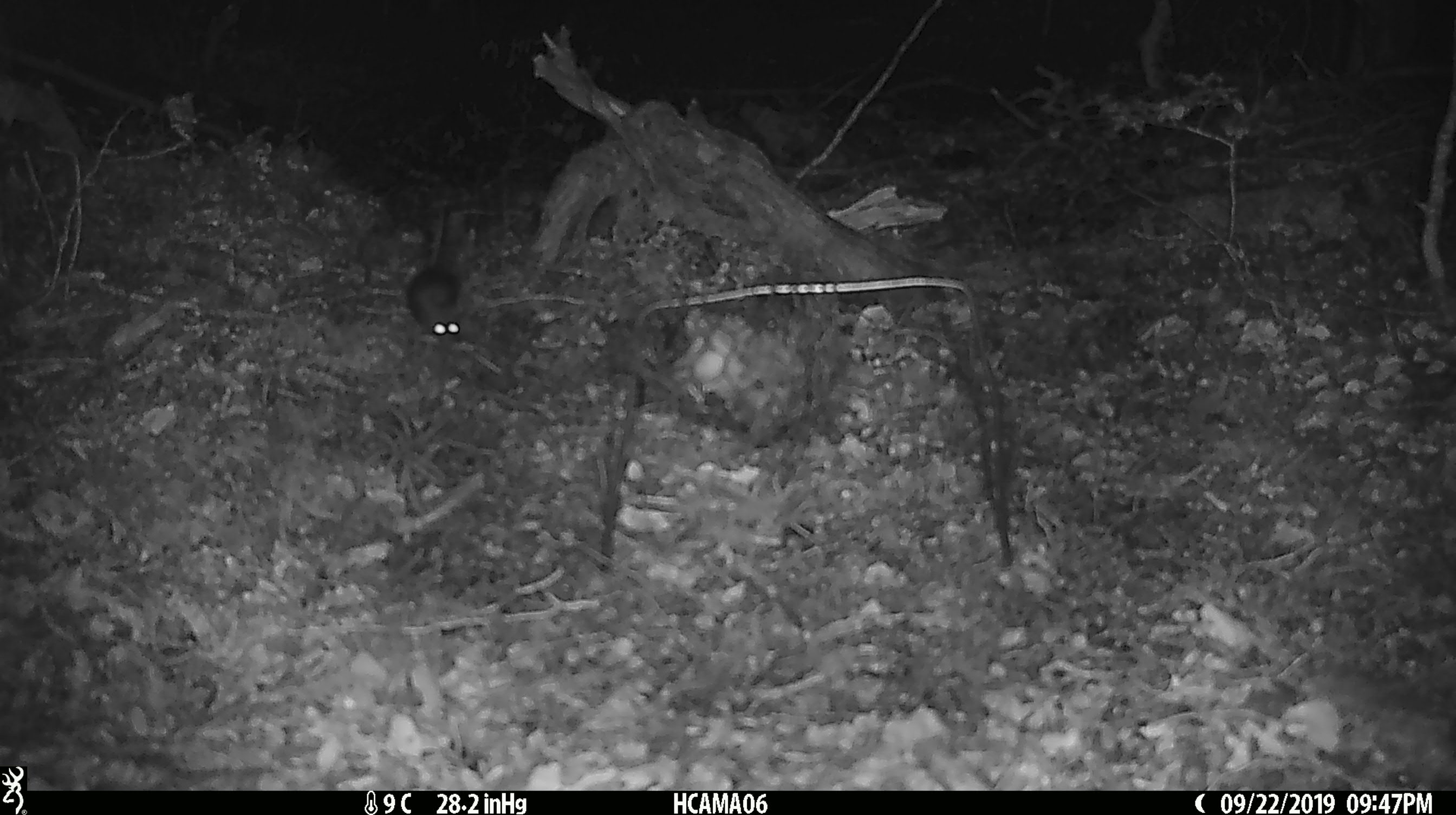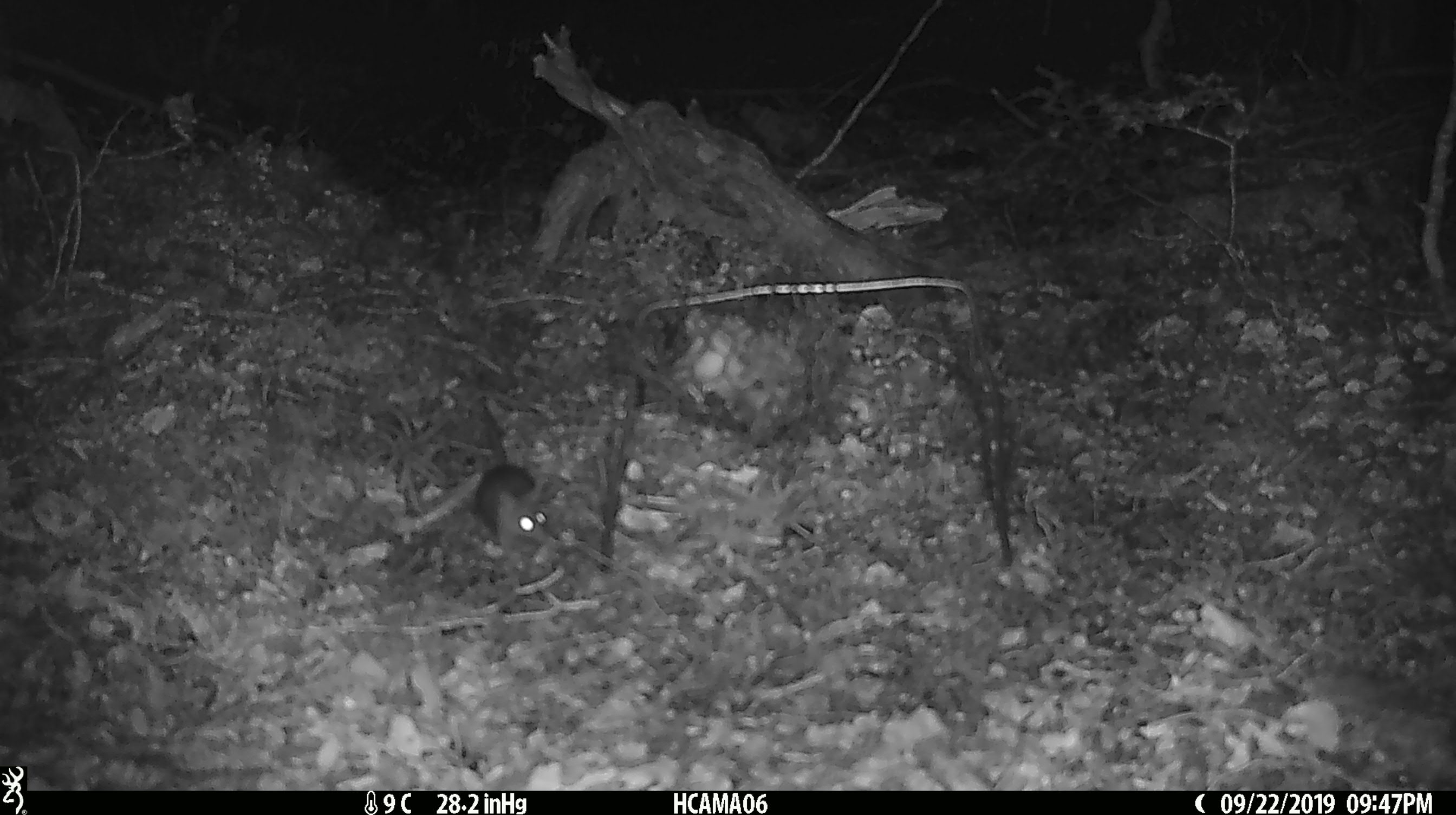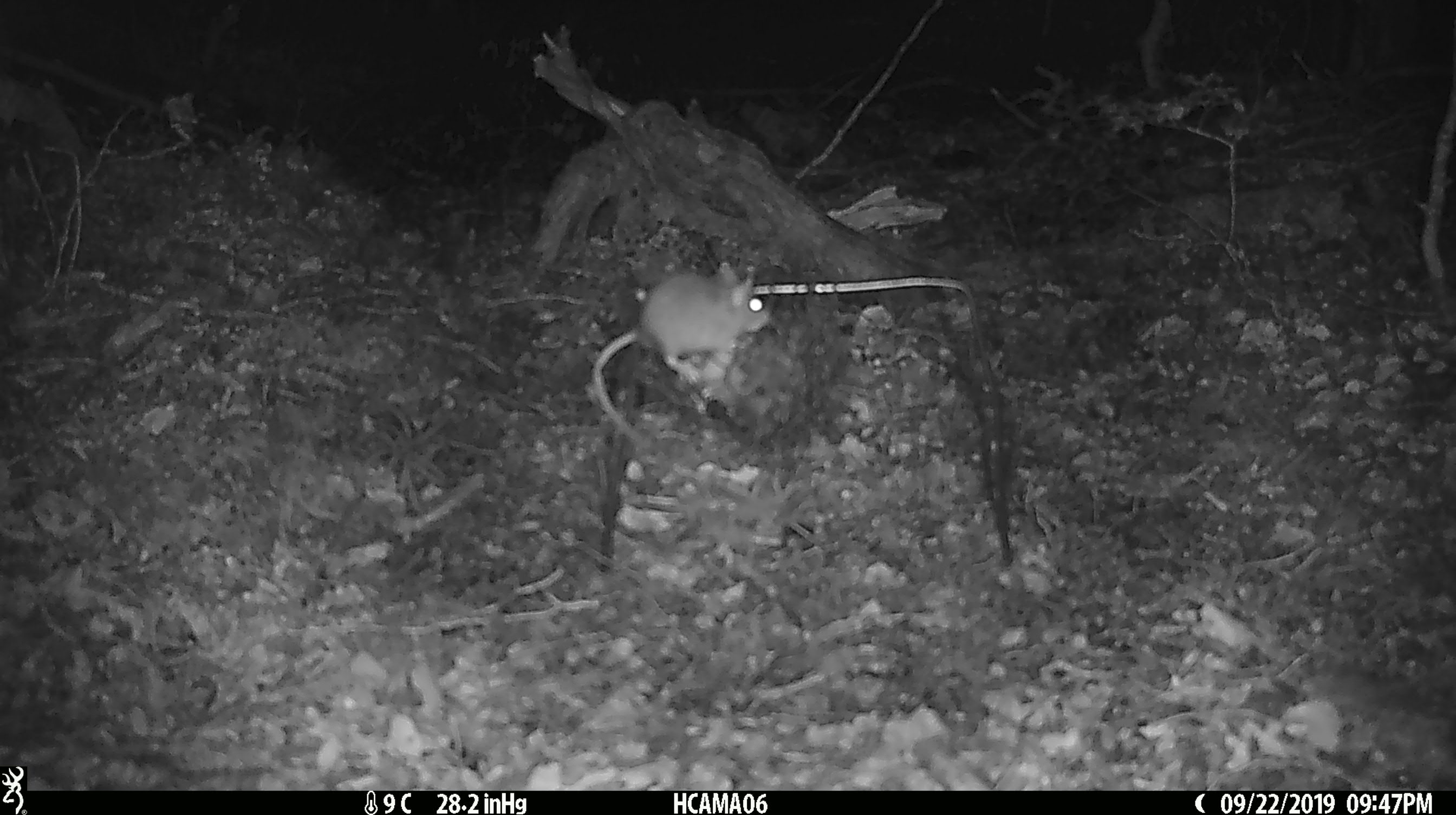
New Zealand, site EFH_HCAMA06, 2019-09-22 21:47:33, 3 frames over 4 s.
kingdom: Animalia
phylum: Chordata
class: Mammalia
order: Rodentia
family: Muridae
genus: Mus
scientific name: Mus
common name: mouse